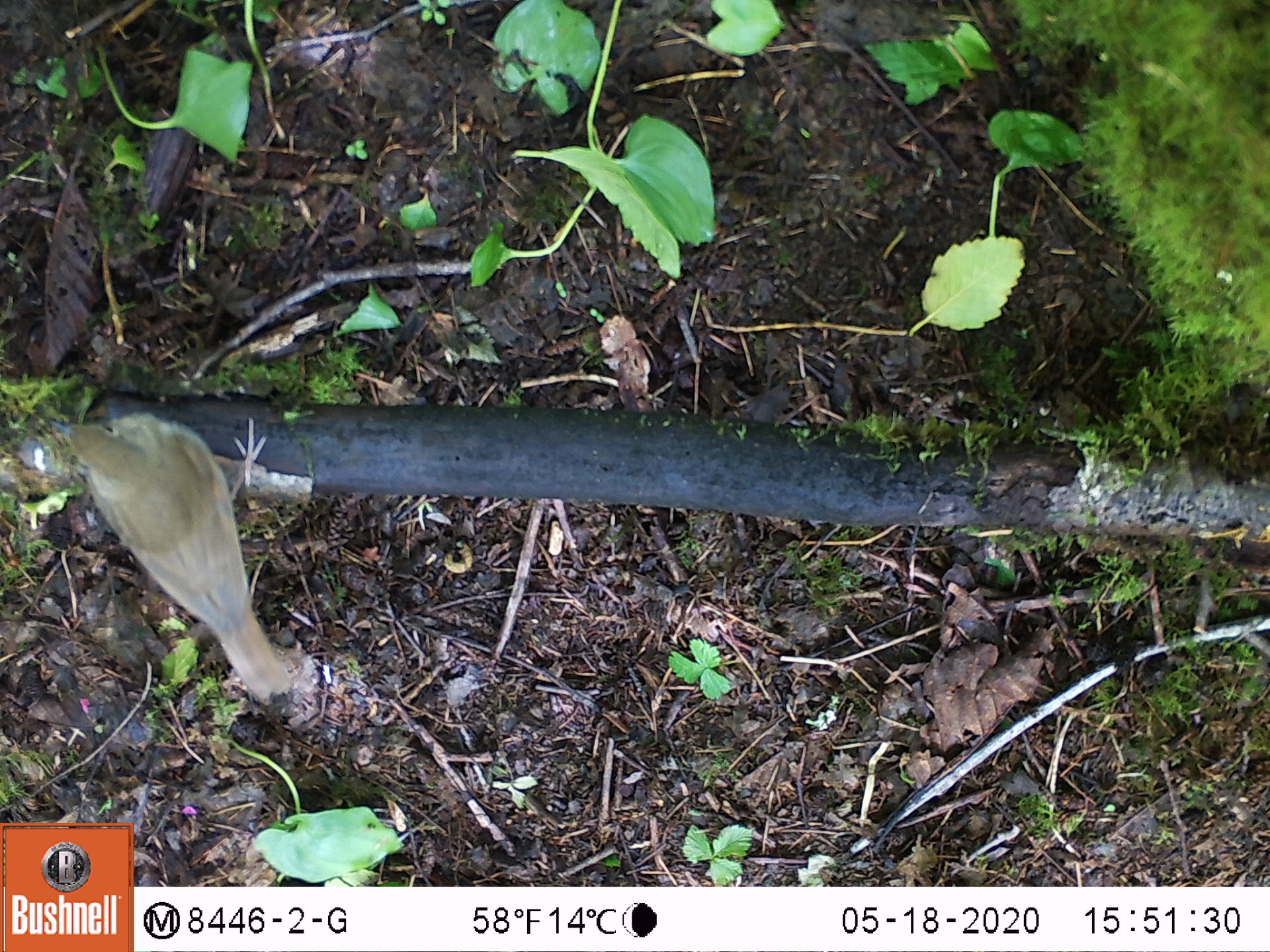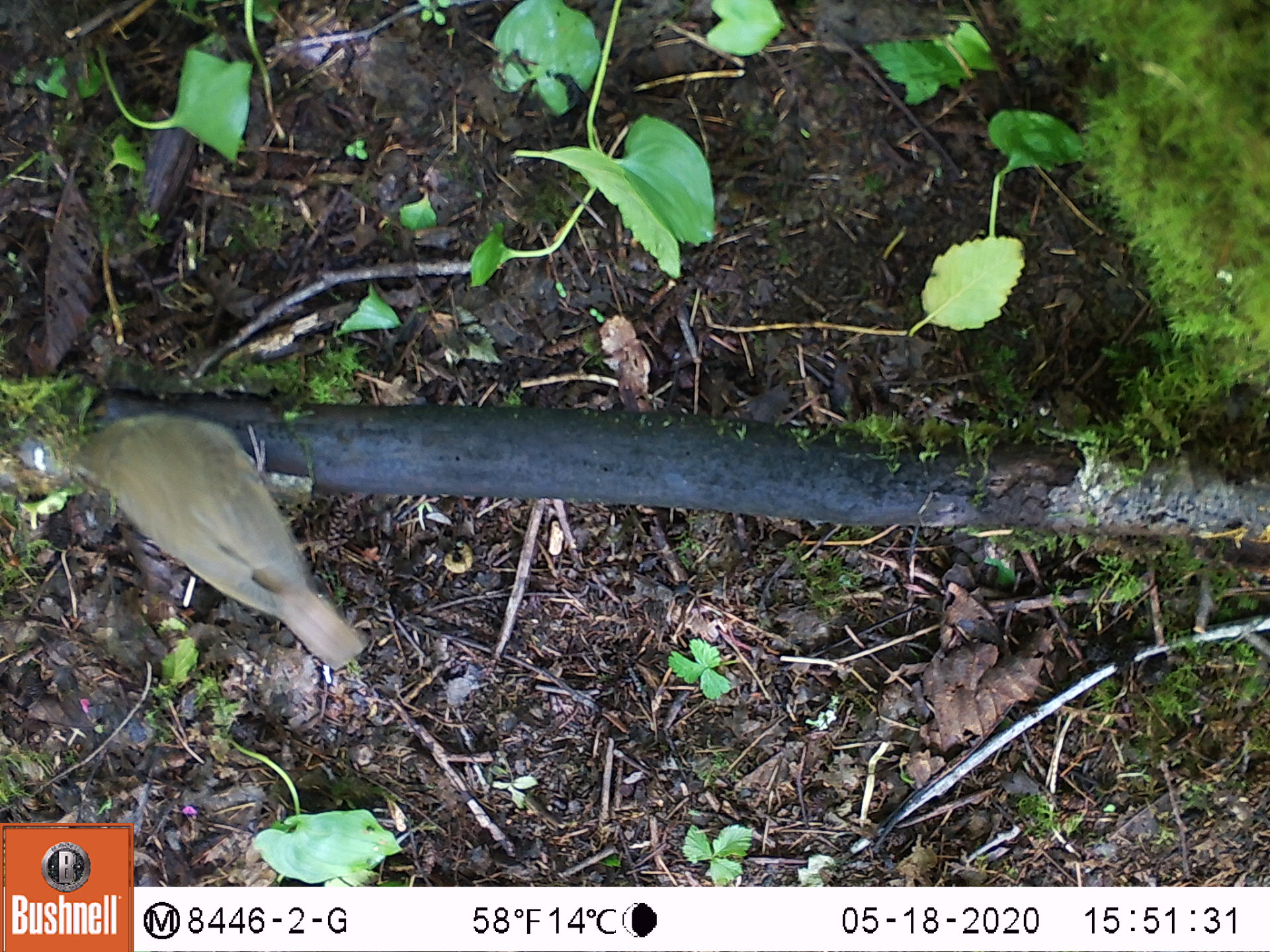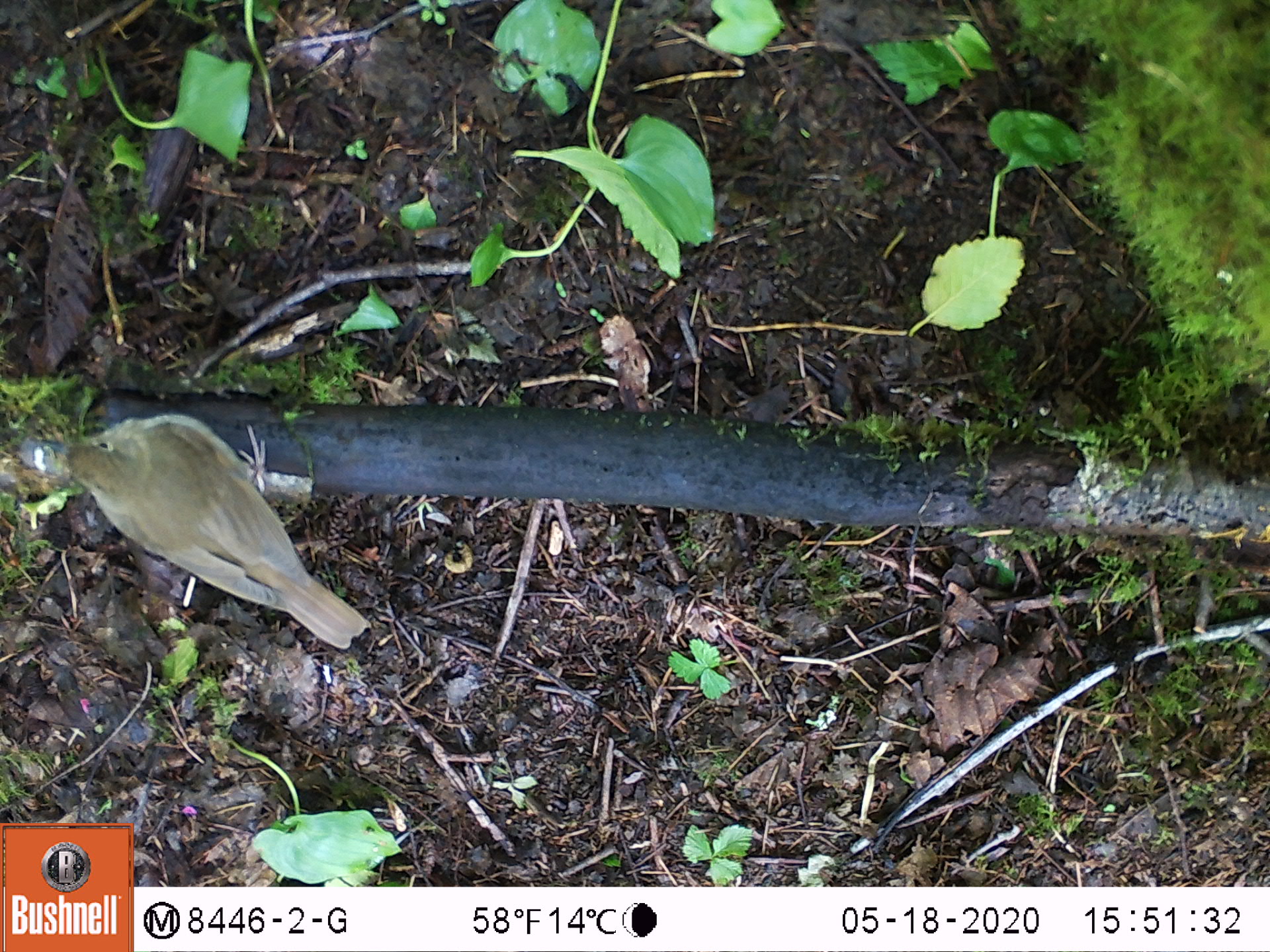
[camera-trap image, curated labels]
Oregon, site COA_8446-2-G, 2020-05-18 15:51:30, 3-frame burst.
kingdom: Animalia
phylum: Chordata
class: Aves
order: Passeriformes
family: Turdidae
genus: Catharus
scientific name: Catharus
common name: brown thrushes and nightingale-thrushes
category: catharus species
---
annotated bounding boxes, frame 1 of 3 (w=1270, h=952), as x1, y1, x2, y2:
catharus species: 44, 408, 297, 710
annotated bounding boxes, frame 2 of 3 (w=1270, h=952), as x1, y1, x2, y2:
catharus species: 58, 405, 370, 678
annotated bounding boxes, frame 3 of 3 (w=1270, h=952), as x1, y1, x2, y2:
catharus species: 56, 403, 374, 652